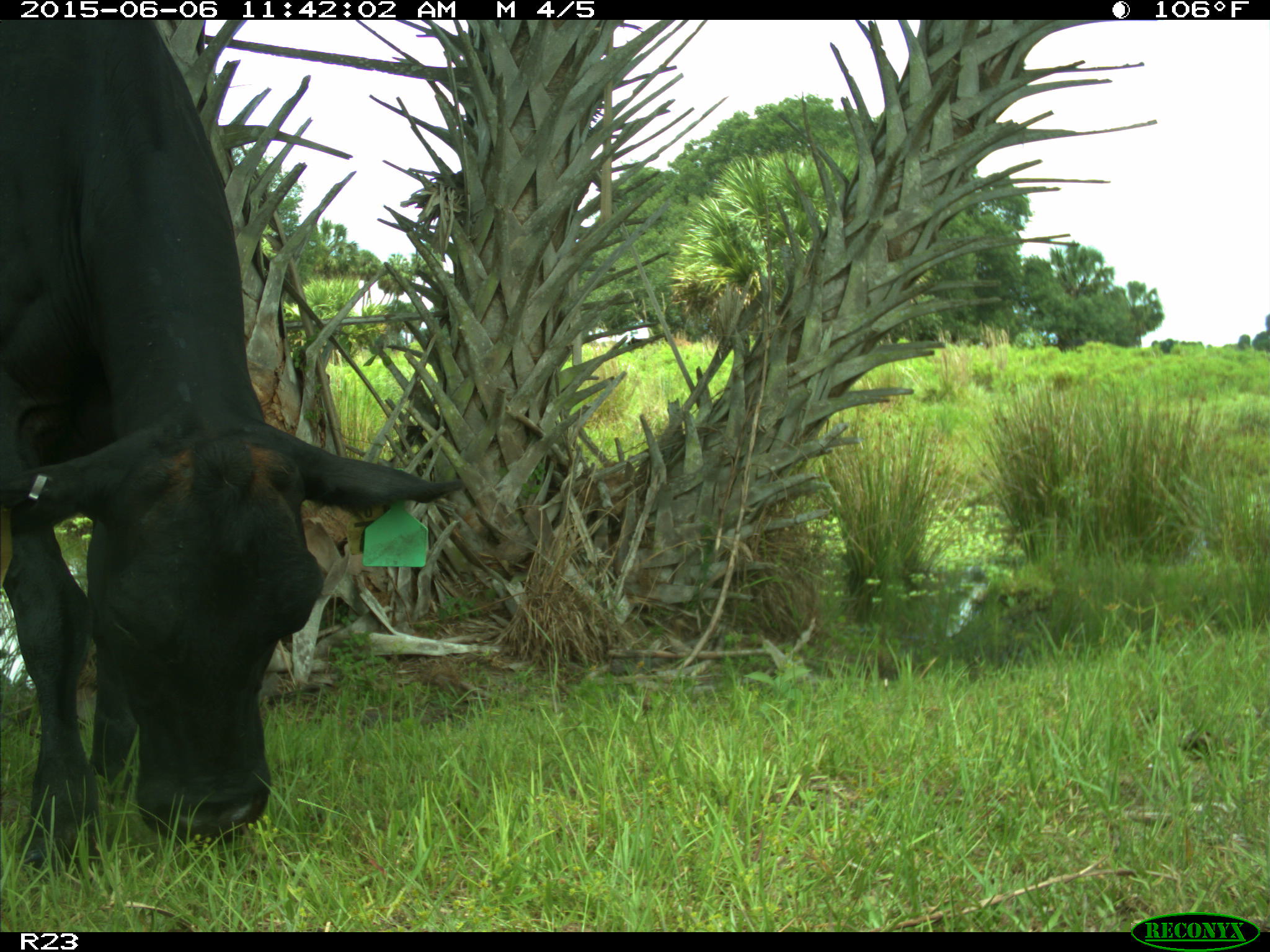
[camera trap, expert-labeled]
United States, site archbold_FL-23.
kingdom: Animalia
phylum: Chordata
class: Mammalia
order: Artiodactyla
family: Bovidae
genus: Bos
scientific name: Bos taurus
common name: domestic cow